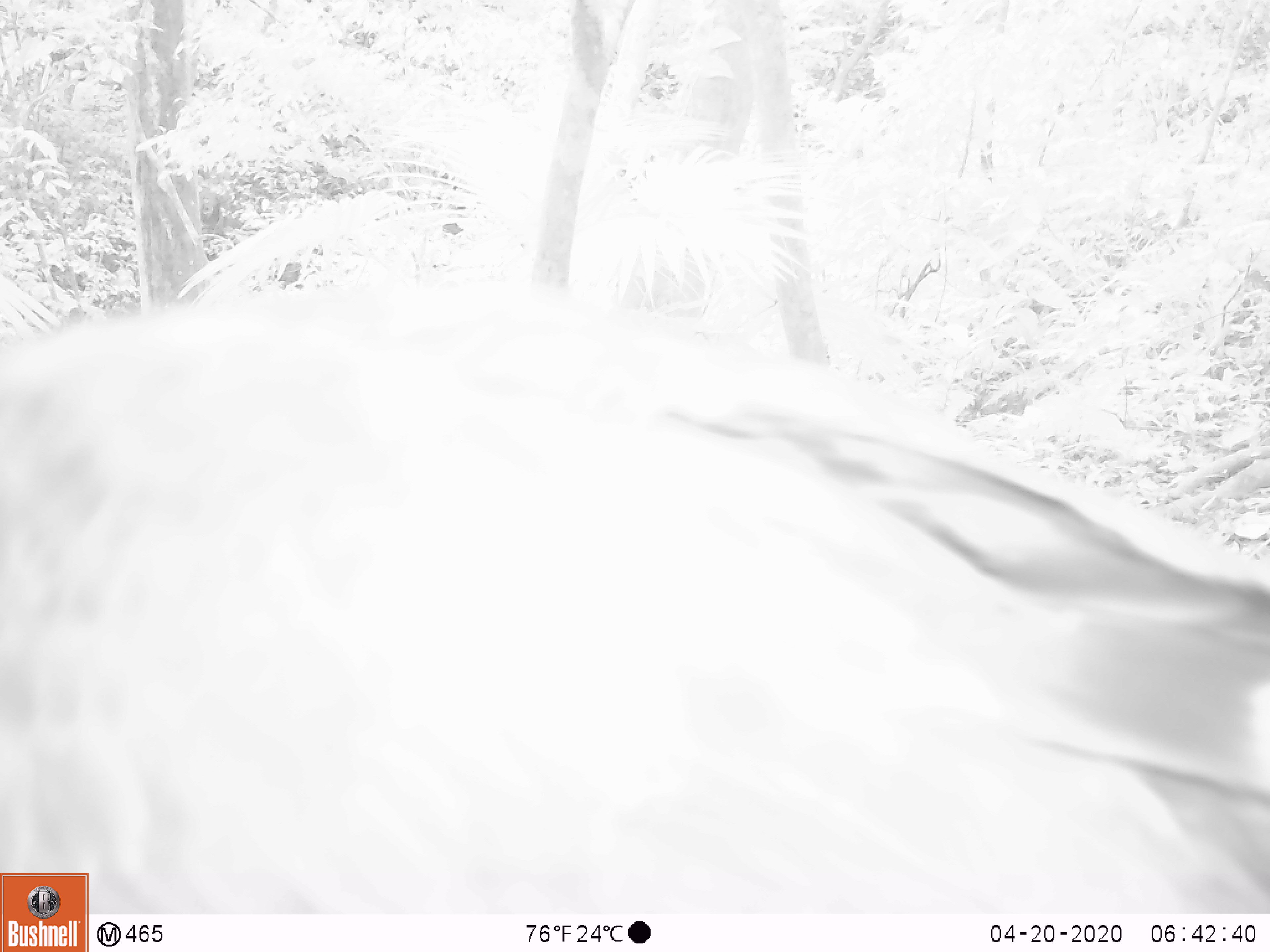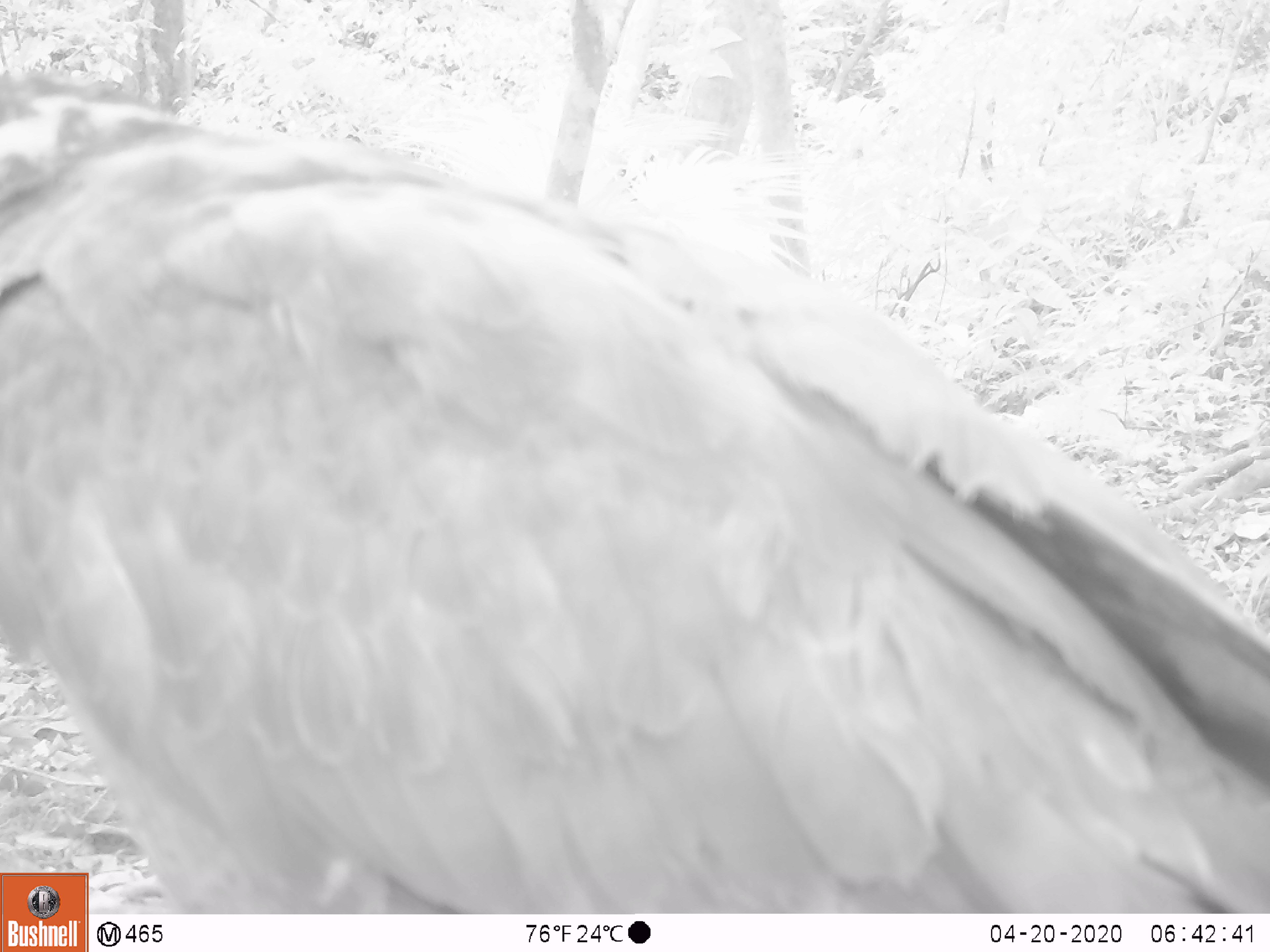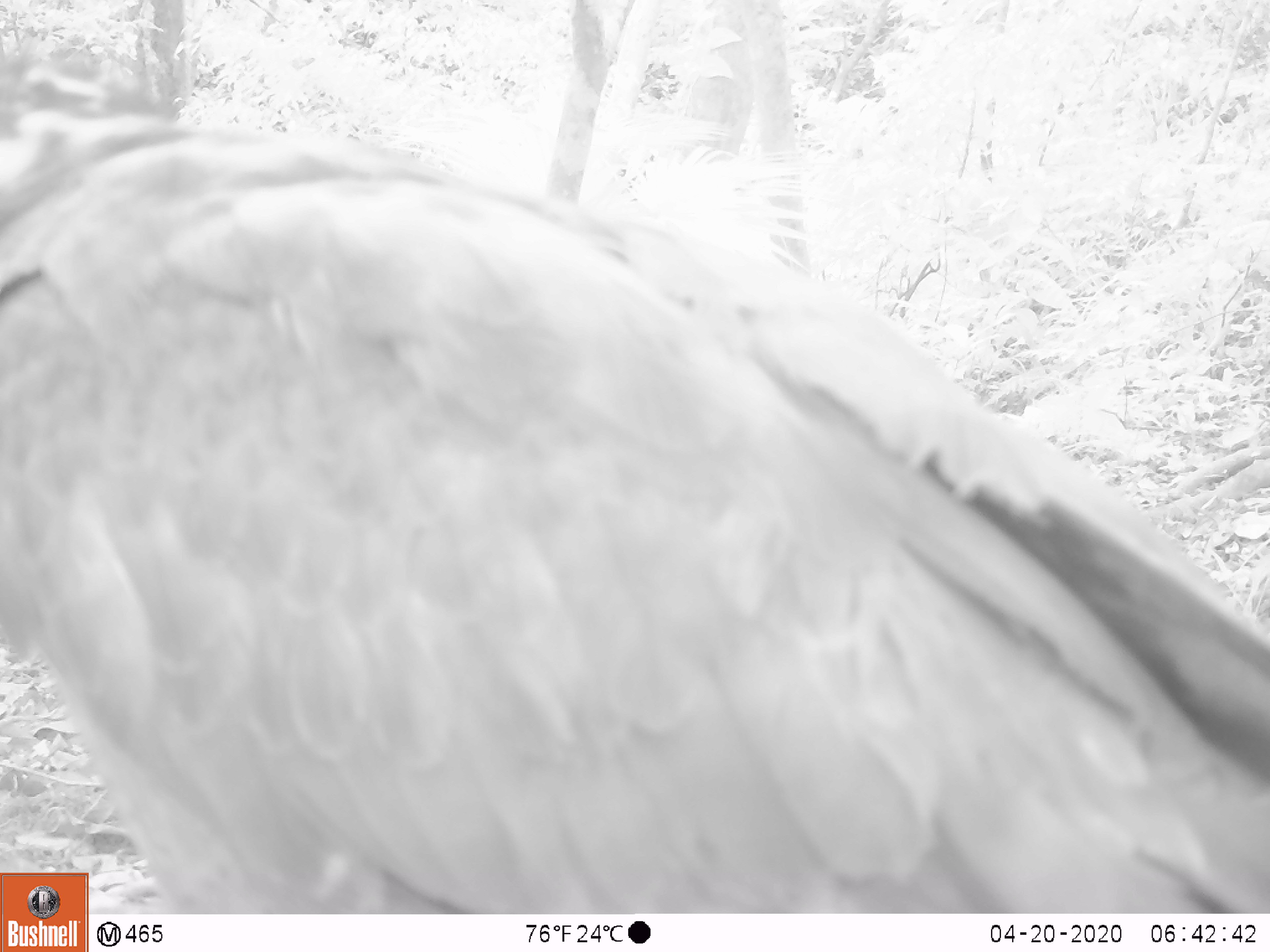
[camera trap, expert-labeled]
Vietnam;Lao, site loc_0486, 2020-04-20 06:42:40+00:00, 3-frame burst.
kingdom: Animalia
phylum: Chordata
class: Aves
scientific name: Aves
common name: bird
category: unidentified bird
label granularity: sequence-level